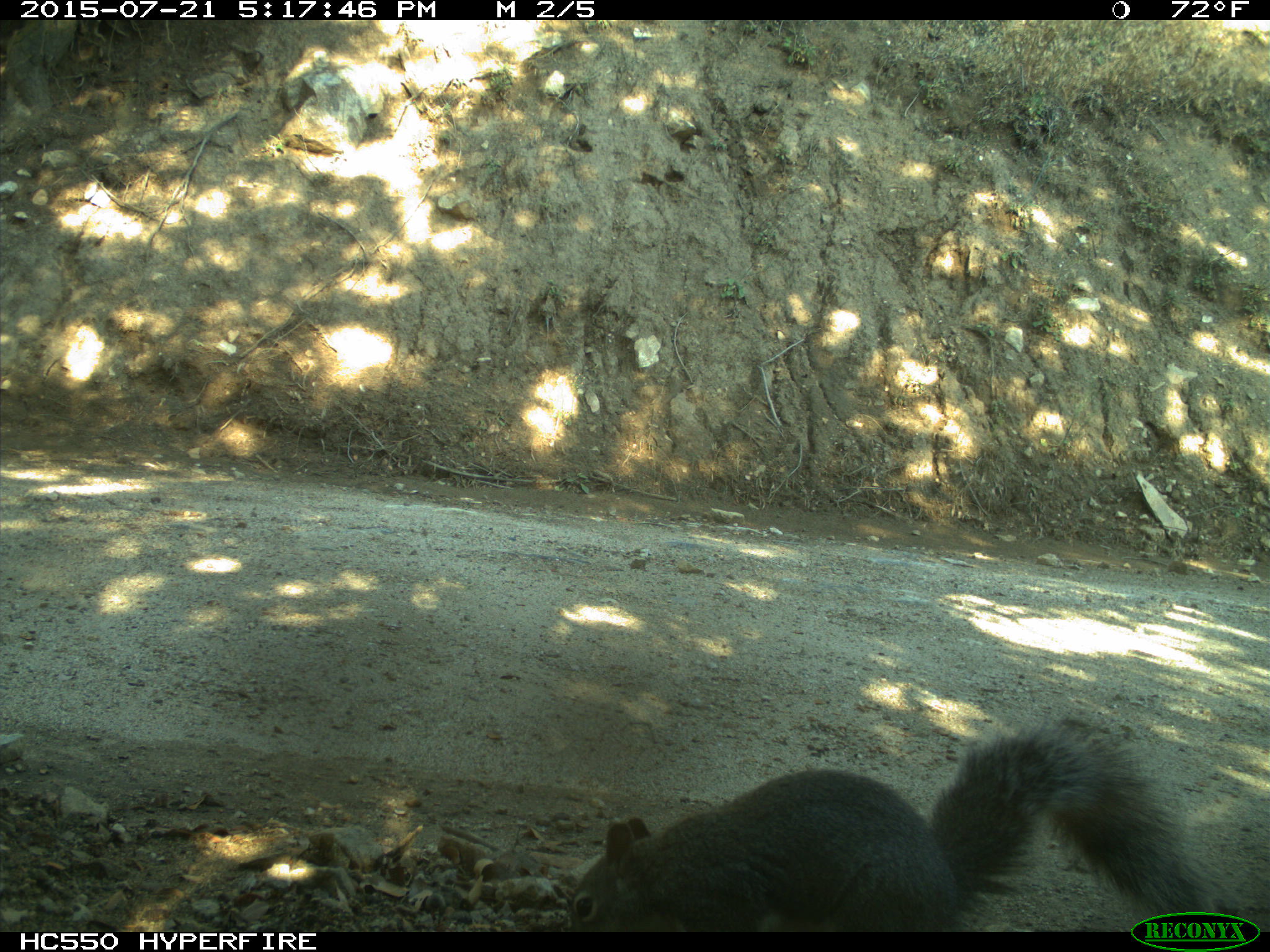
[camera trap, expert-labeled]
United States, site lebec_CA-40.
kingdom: Animalia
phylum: Chordata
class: Mammalia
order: Rodentia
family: Sciuridae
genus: Sciurus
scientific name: Sciurus carolinensis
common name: eastern gray squirrel